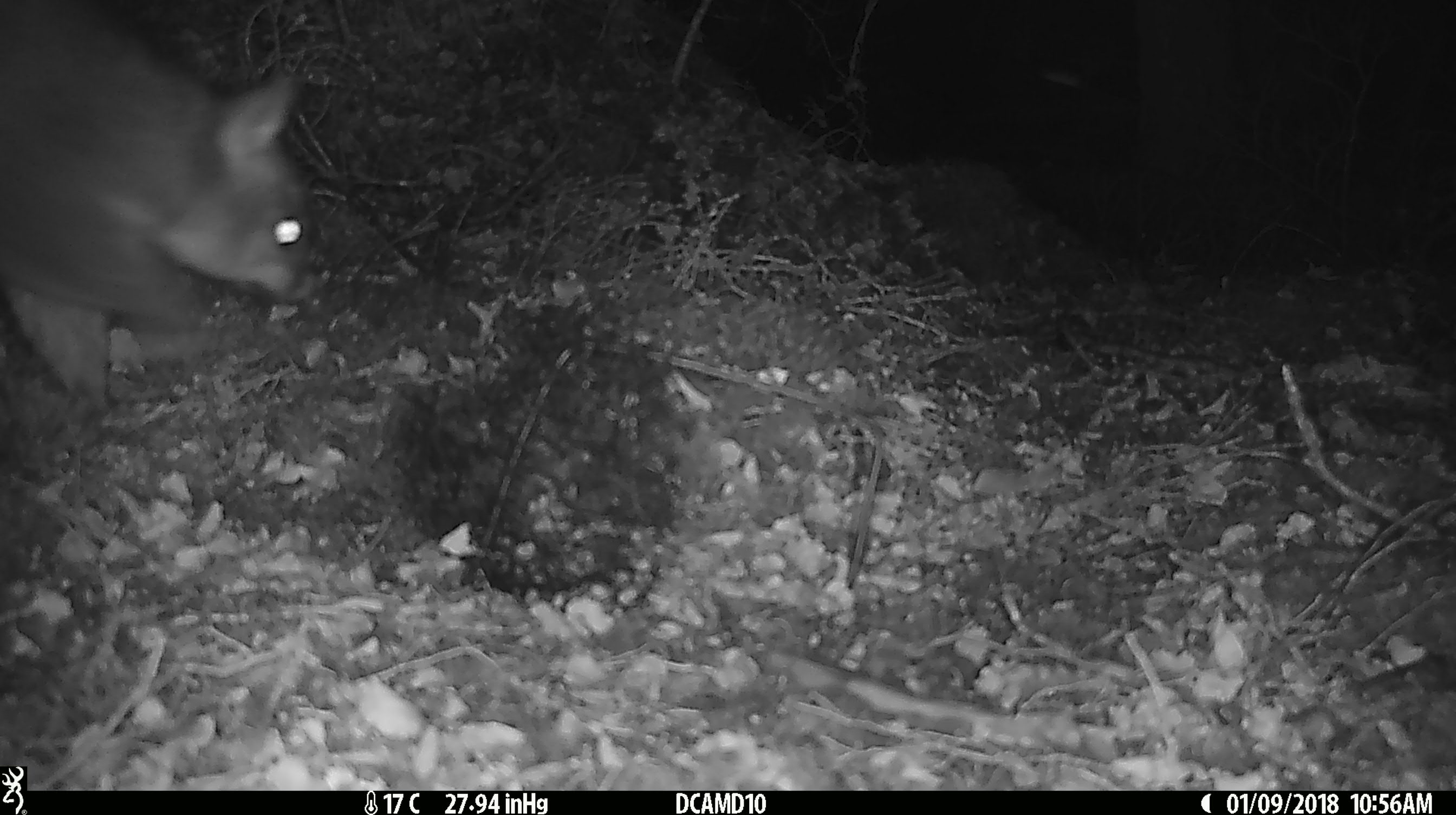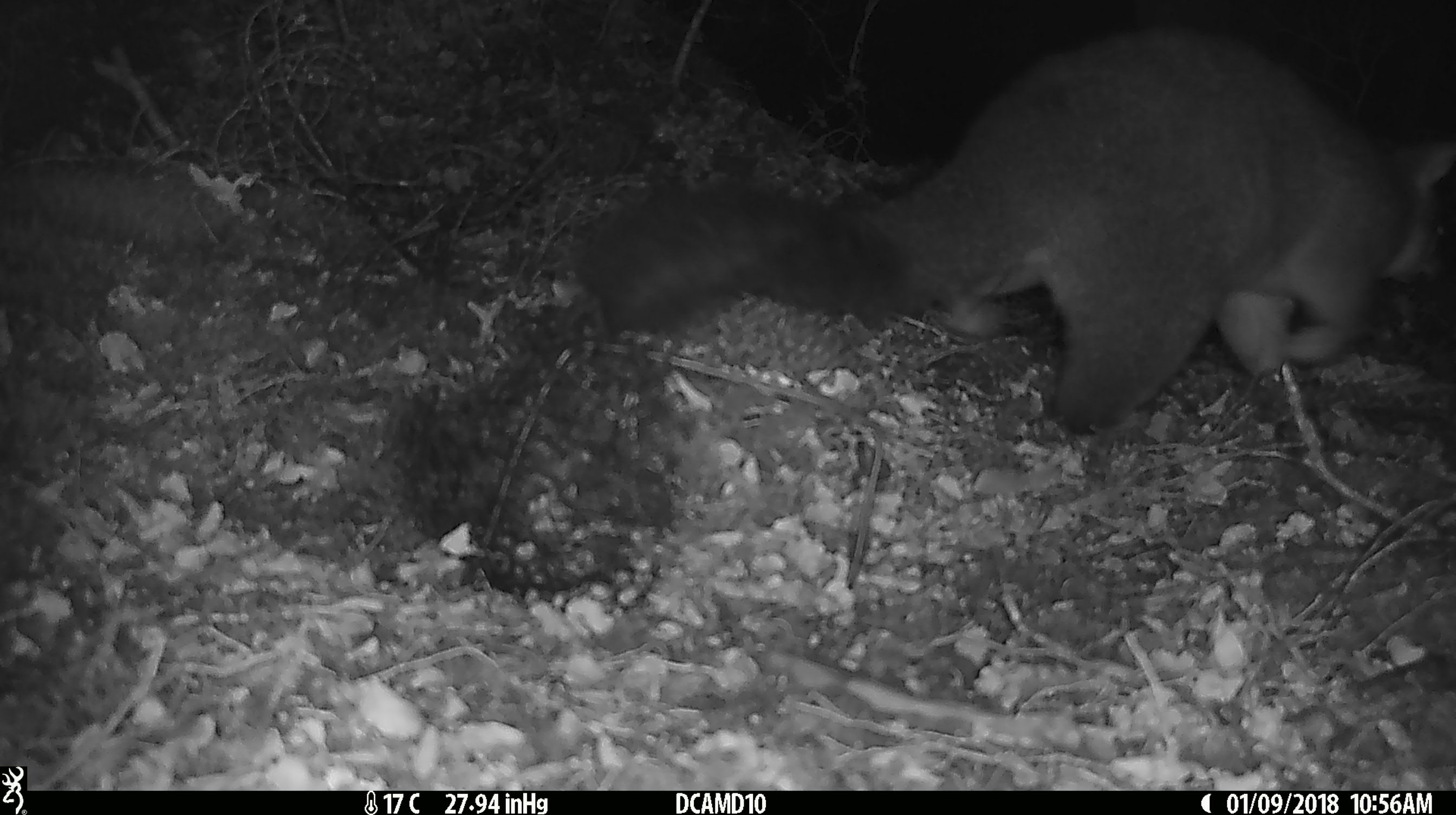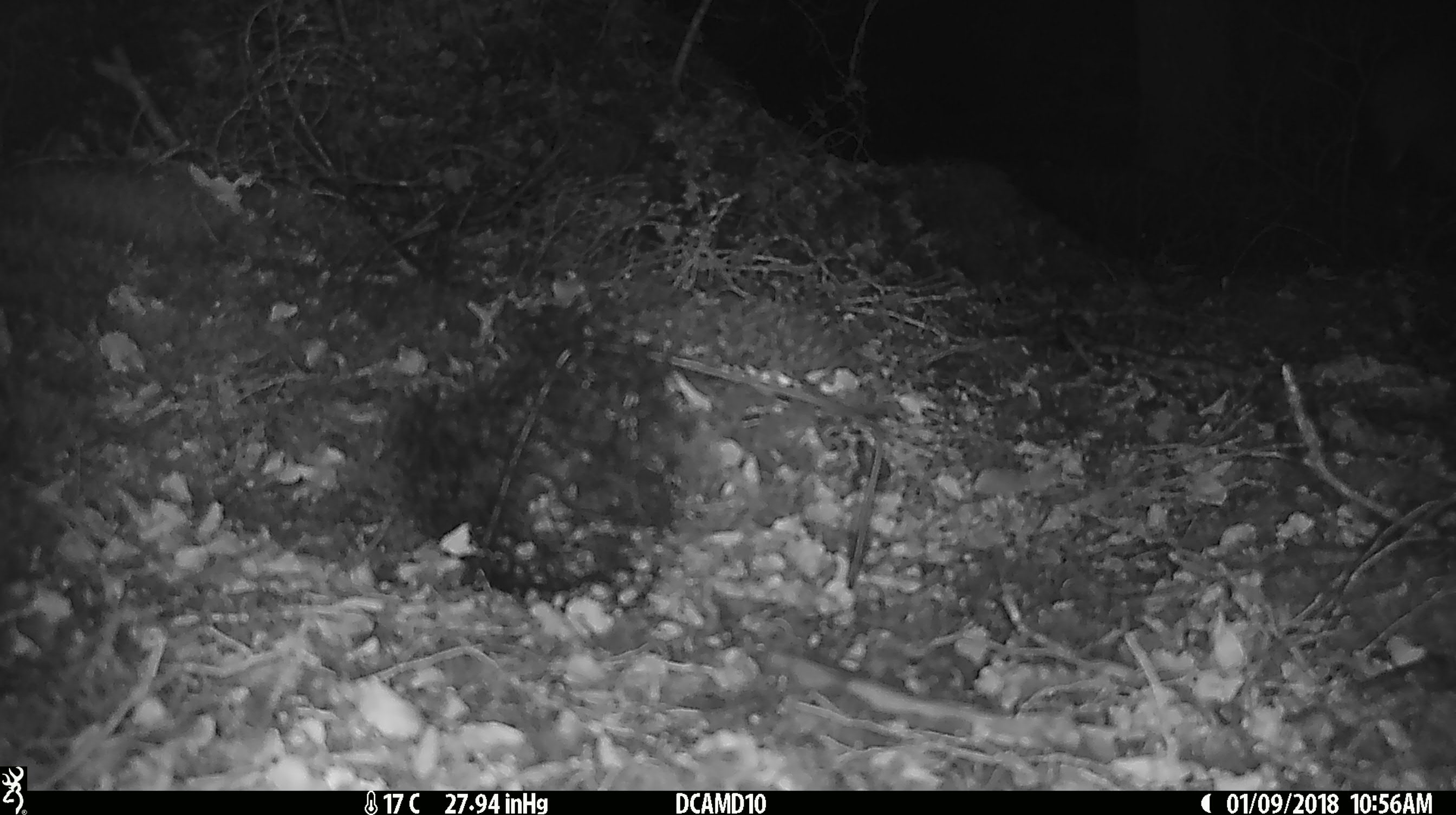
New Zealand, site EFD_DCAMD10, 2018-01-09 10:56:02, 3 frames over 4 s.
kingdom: Animalia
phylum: Chordata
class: Mammalia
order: Diprotodontia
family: Phalangeridae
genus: Trichosurus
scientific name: Trichosurus vulpecula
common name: common brushtail possum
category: possum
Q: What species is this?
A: Possum (common brushtail possum) (Trichosurus vulpecula).